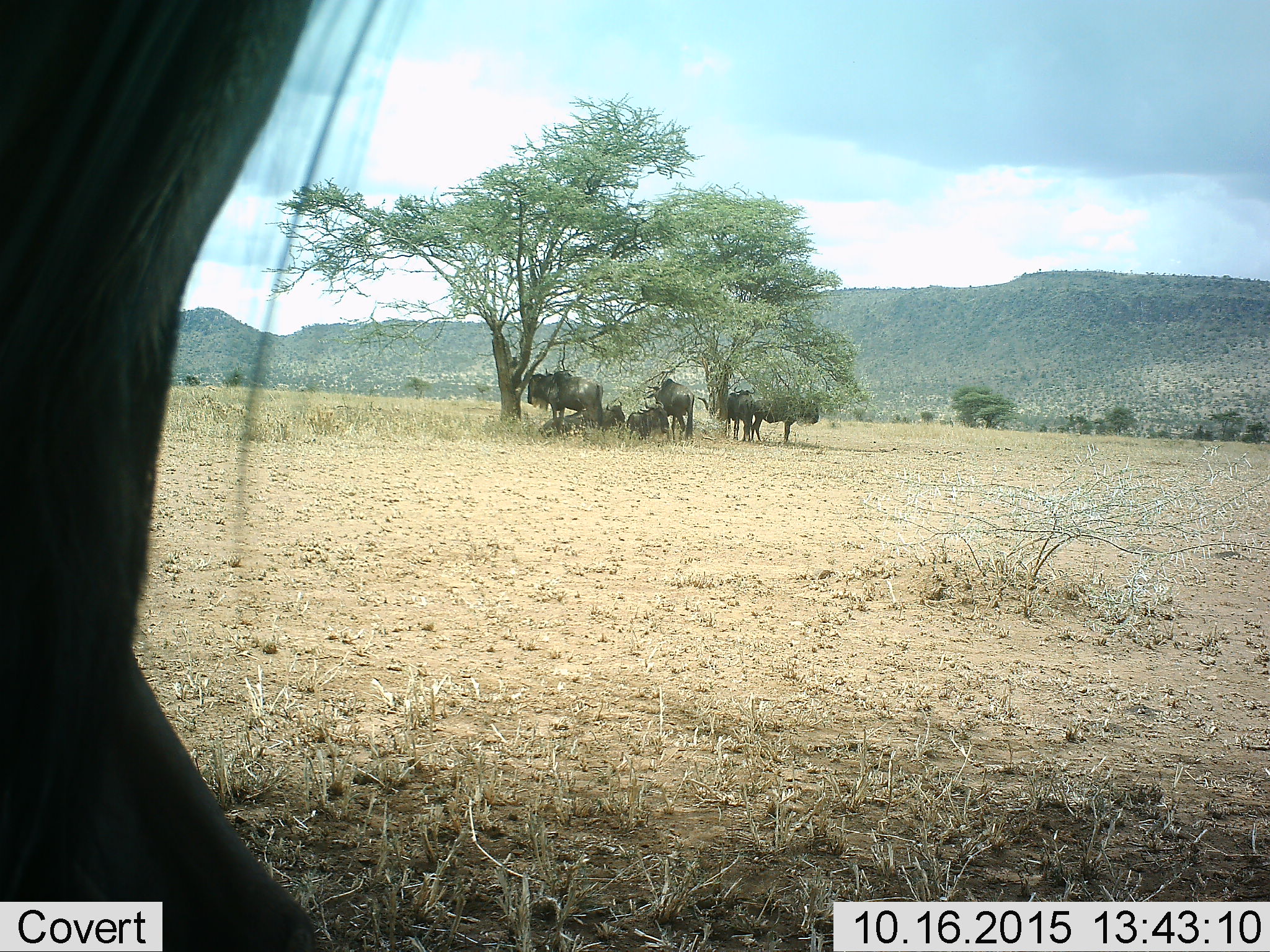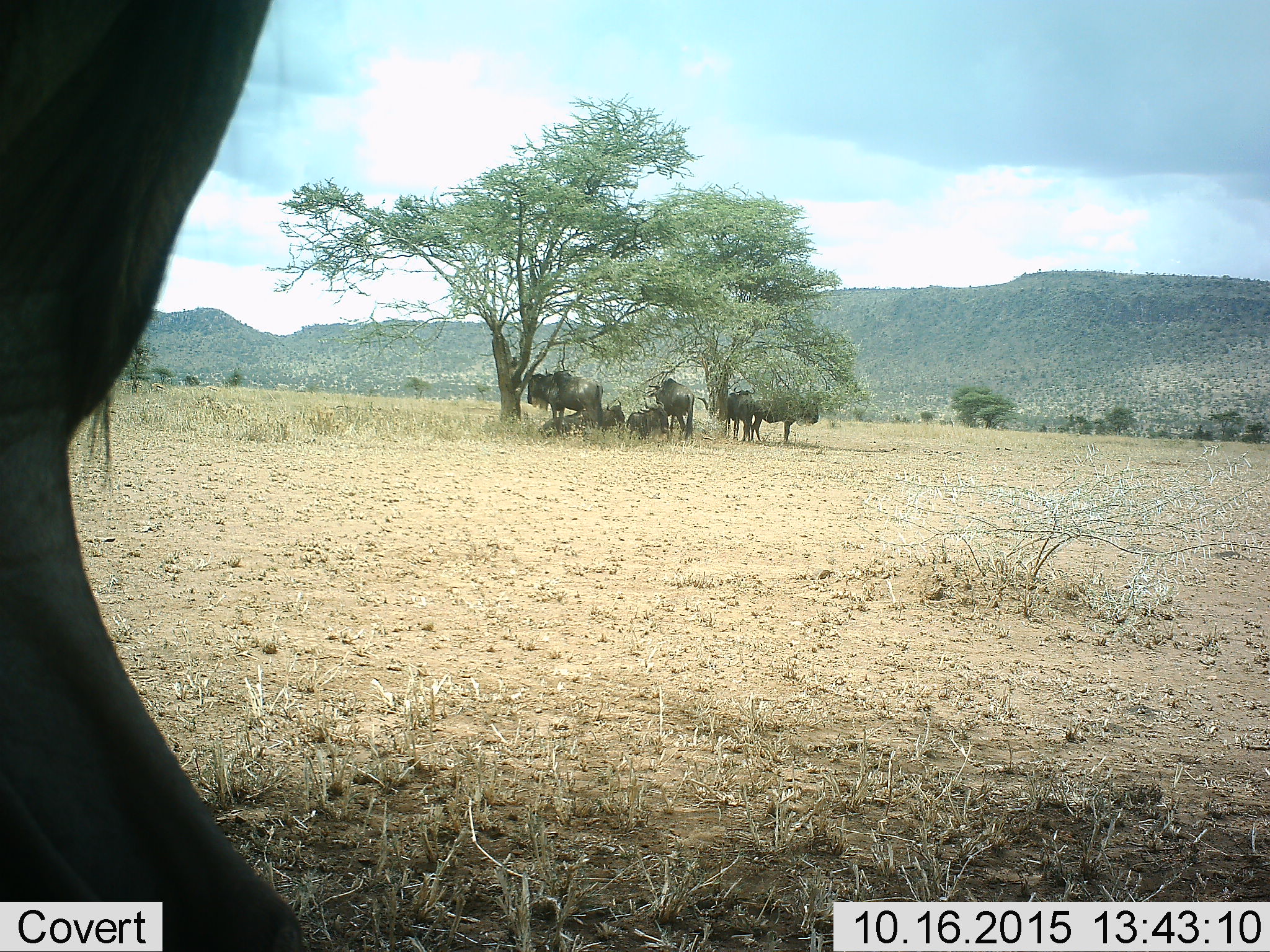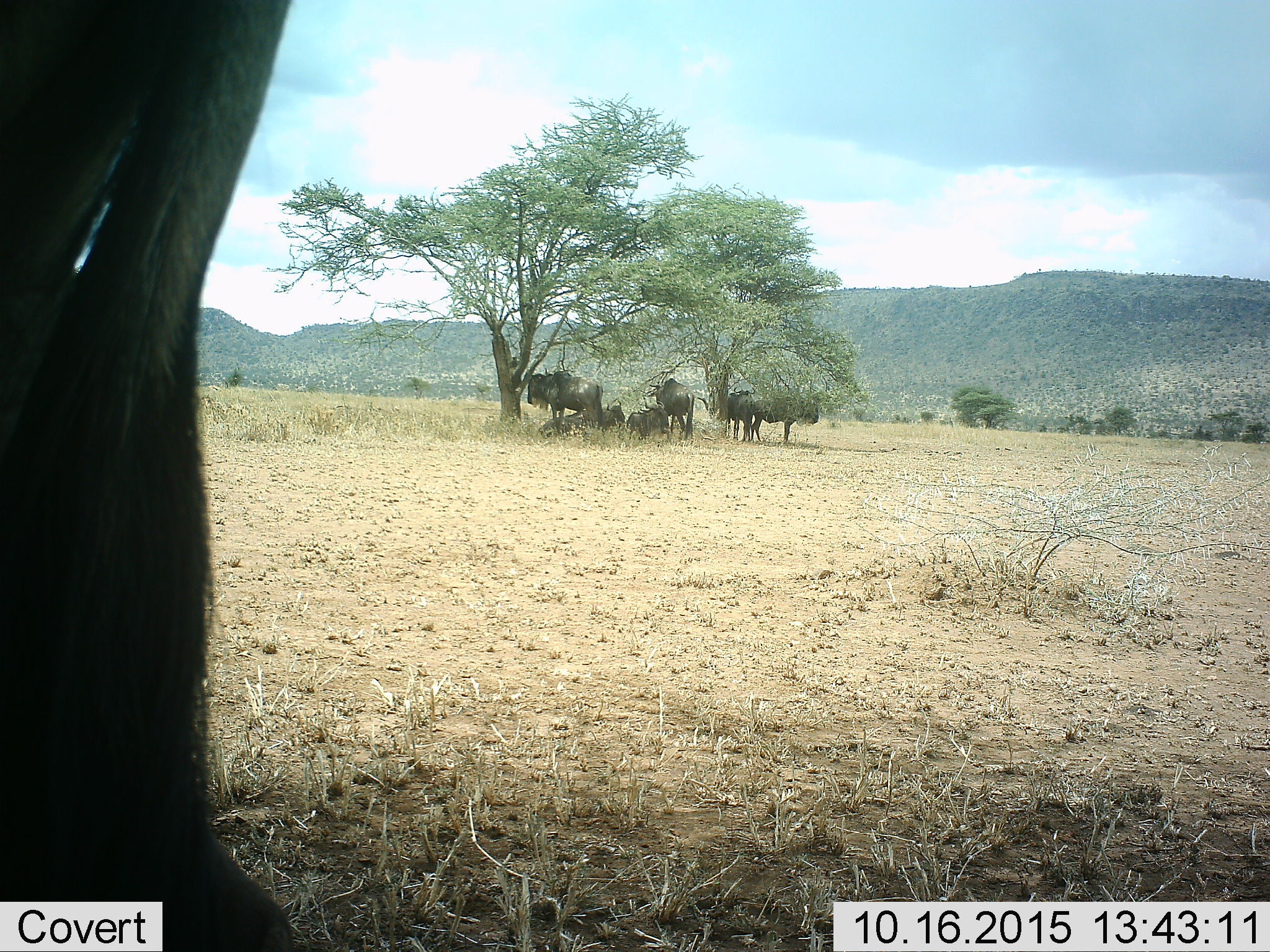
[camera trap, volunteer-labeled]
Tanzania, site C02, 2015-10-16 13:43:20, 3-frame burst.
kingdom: Animalia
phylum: Chordata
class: Mammalia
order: Artiodactyla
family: Bovidae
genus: Connochaetes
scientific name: Connochaetes taurinus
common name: blue wildebeest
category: wildebeest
Wildebeest (blue wildebeest) (Connochaetes taurinus), count 7. Behavior (volunteer vote fractions): standing 76%, resting 82%, moving 6%, interacting 6%. Young present (vote fraction): 18%. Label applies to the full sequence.